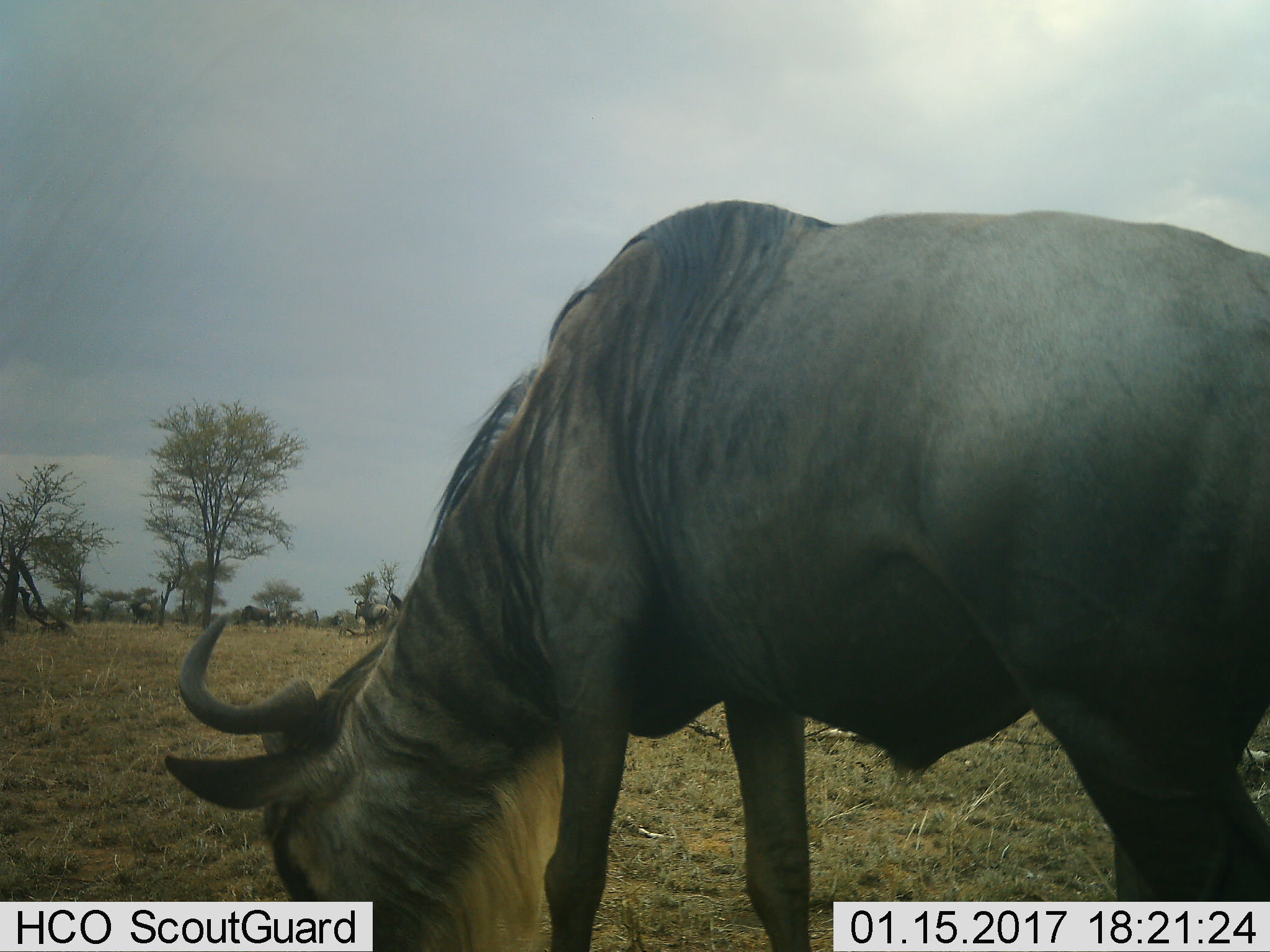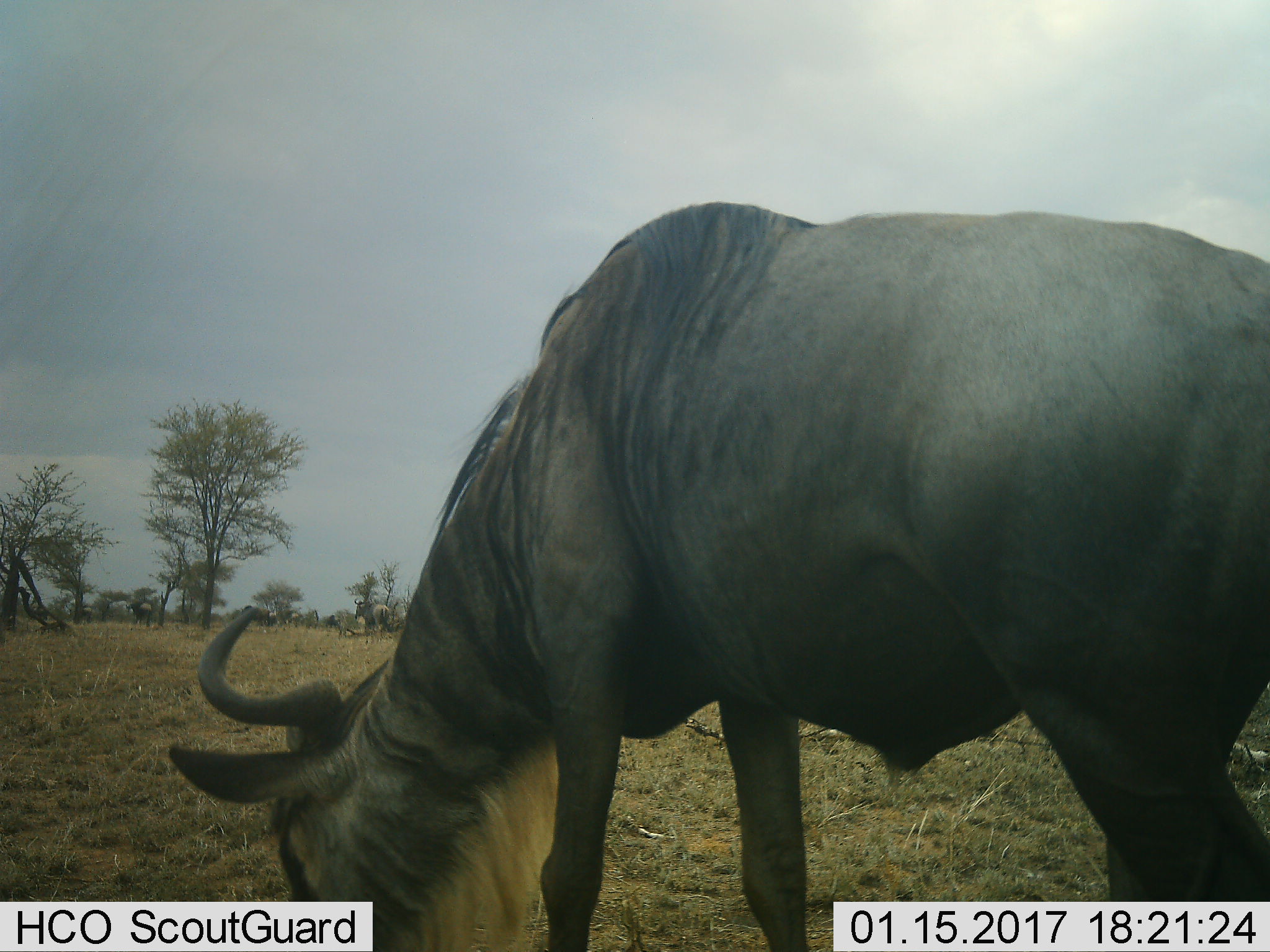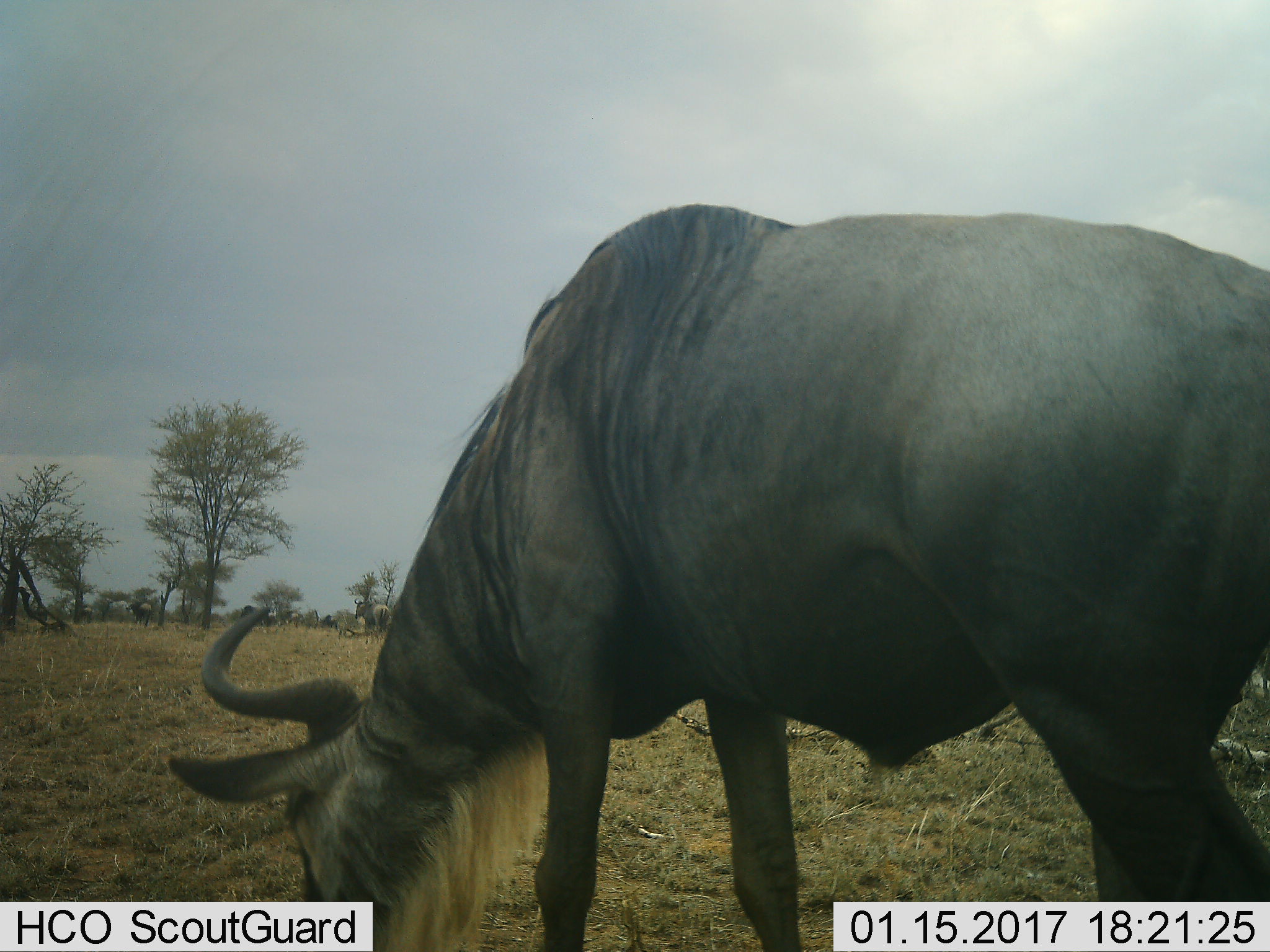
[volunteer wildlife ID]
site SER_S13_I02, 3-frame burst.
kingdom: Animalia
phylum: Chordata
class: Mammalia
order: Artiodactyla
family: Bovidae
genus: Connochaetes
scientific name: Connochaetes taurinus taurinus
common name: blue wildebeest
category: wildebeestblue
Wildebeestblue (blue wildebeest) (Connochaetes taurinus taurinus), count 6. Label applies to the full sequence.